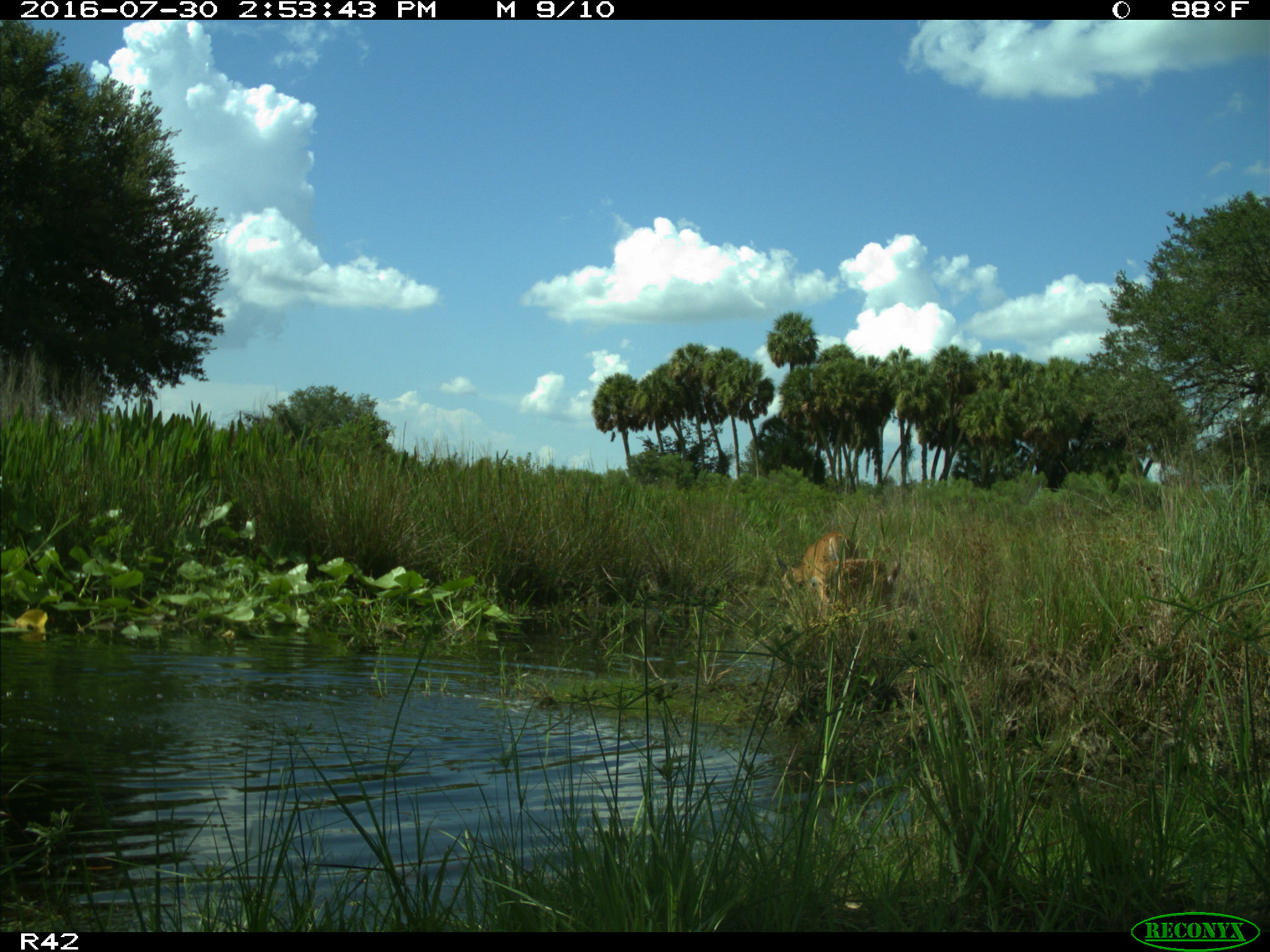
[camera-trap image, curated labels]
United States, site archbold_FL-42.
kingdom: Animalia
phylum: Chordata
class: Mammalia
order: Artiodactyla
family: Cervidae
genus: Odocoileus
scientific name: Odocoileus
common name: deer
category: unidentified deer